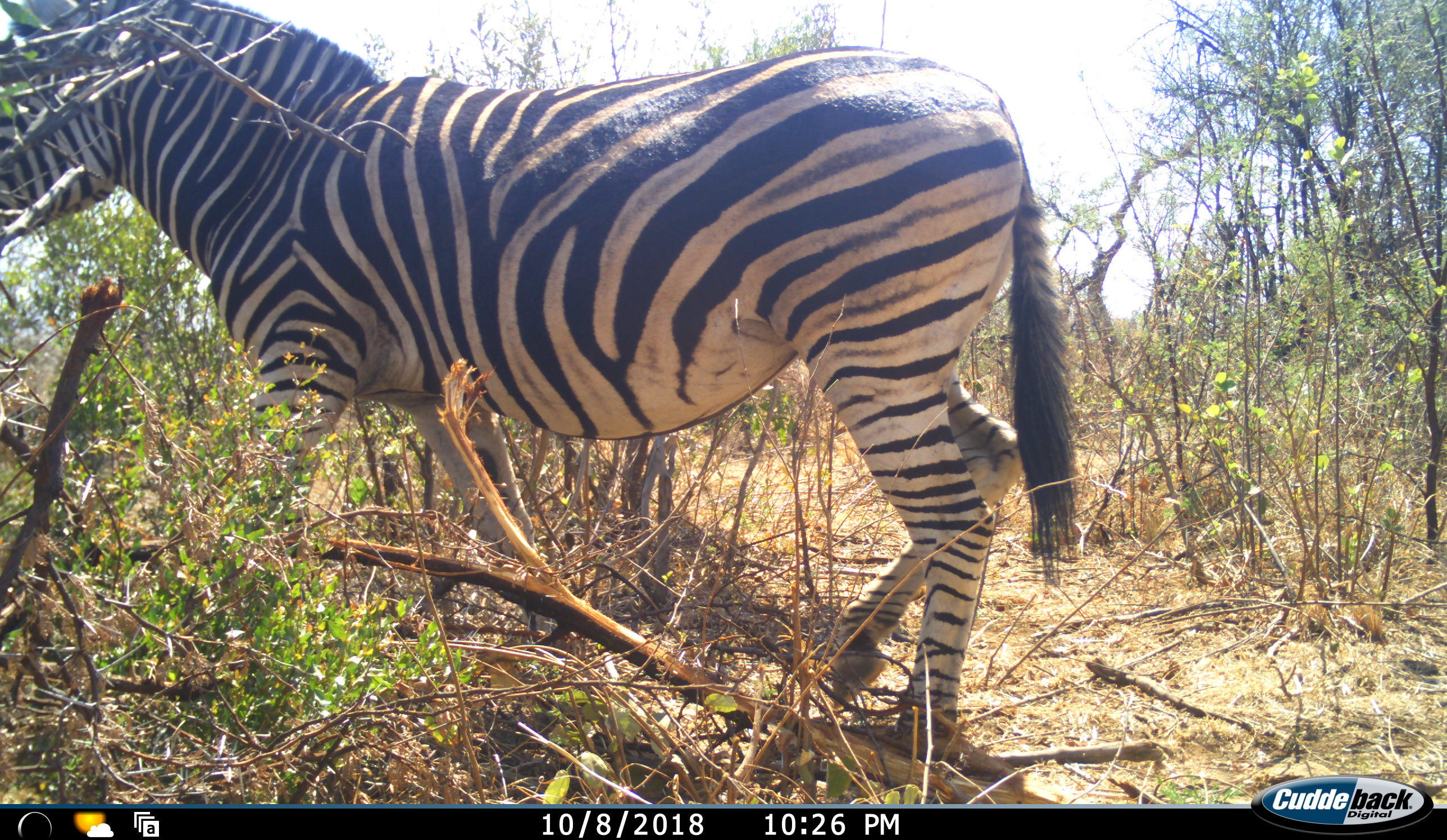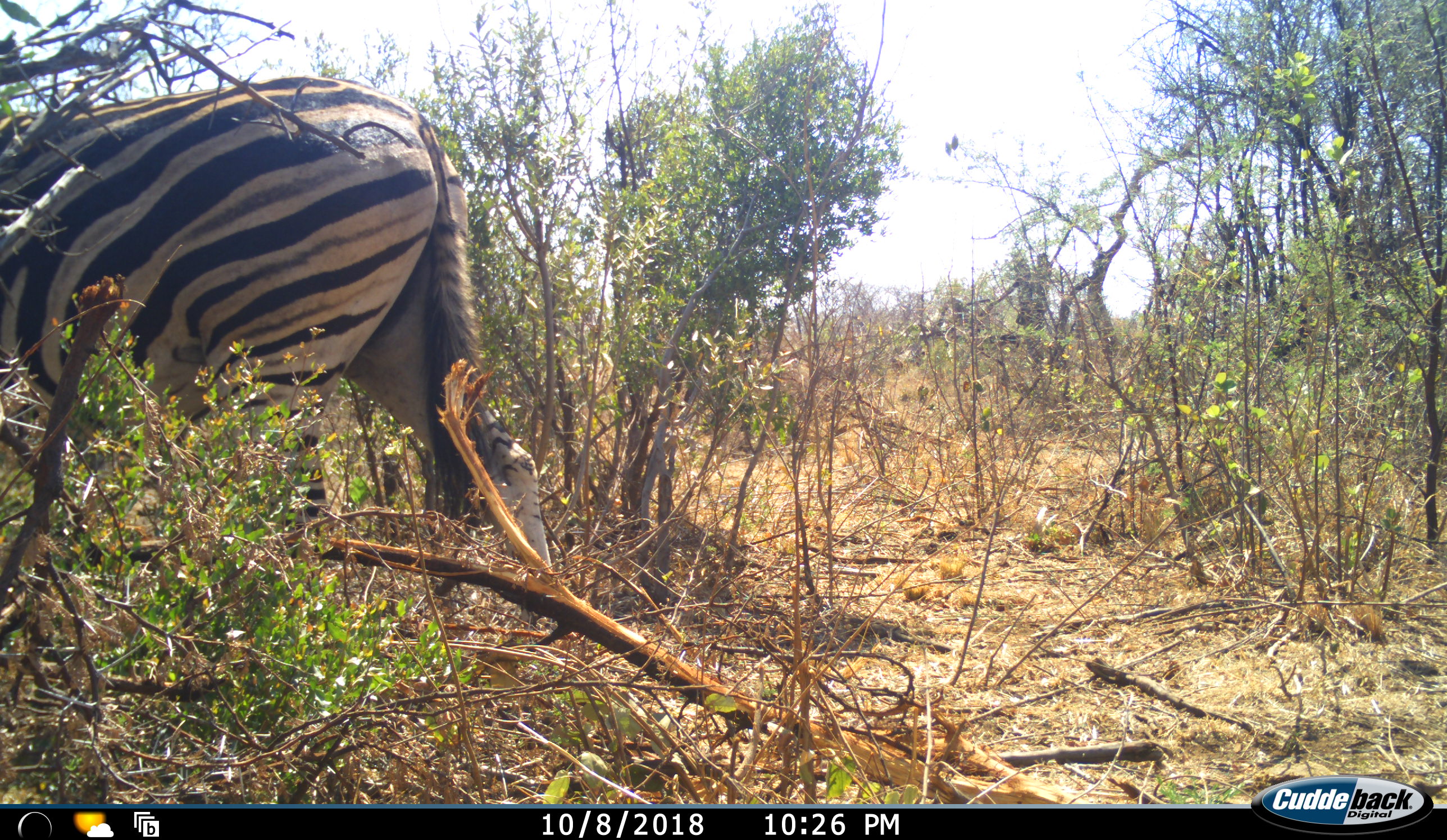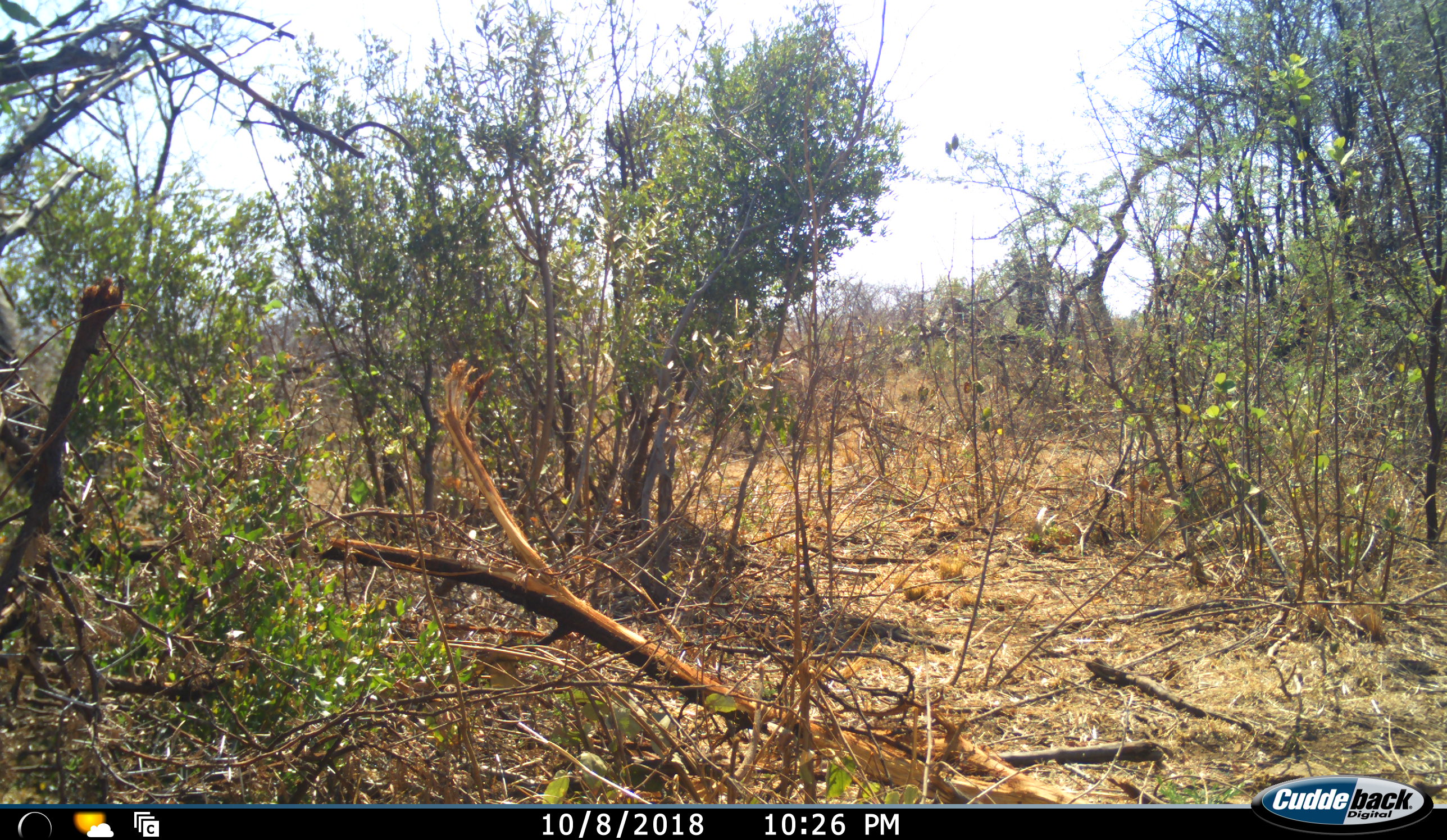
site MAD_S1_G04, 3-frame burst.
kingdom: Animalia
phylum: Chordata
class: Mammalia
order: Perissodactyla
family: Equidae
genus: Equus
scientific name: Equus quagga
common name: plains zebra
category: zebraplains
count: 1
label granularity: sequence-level